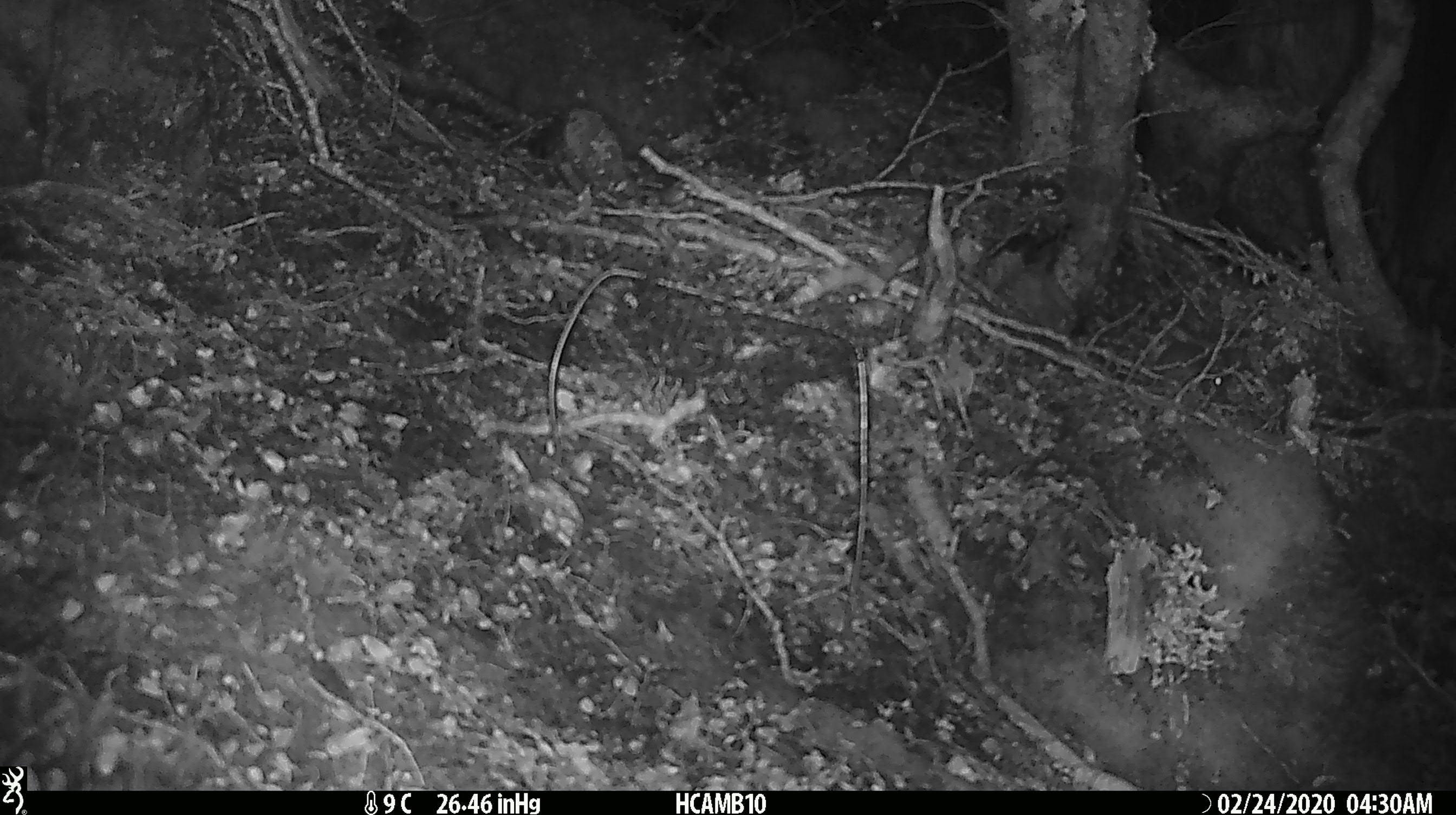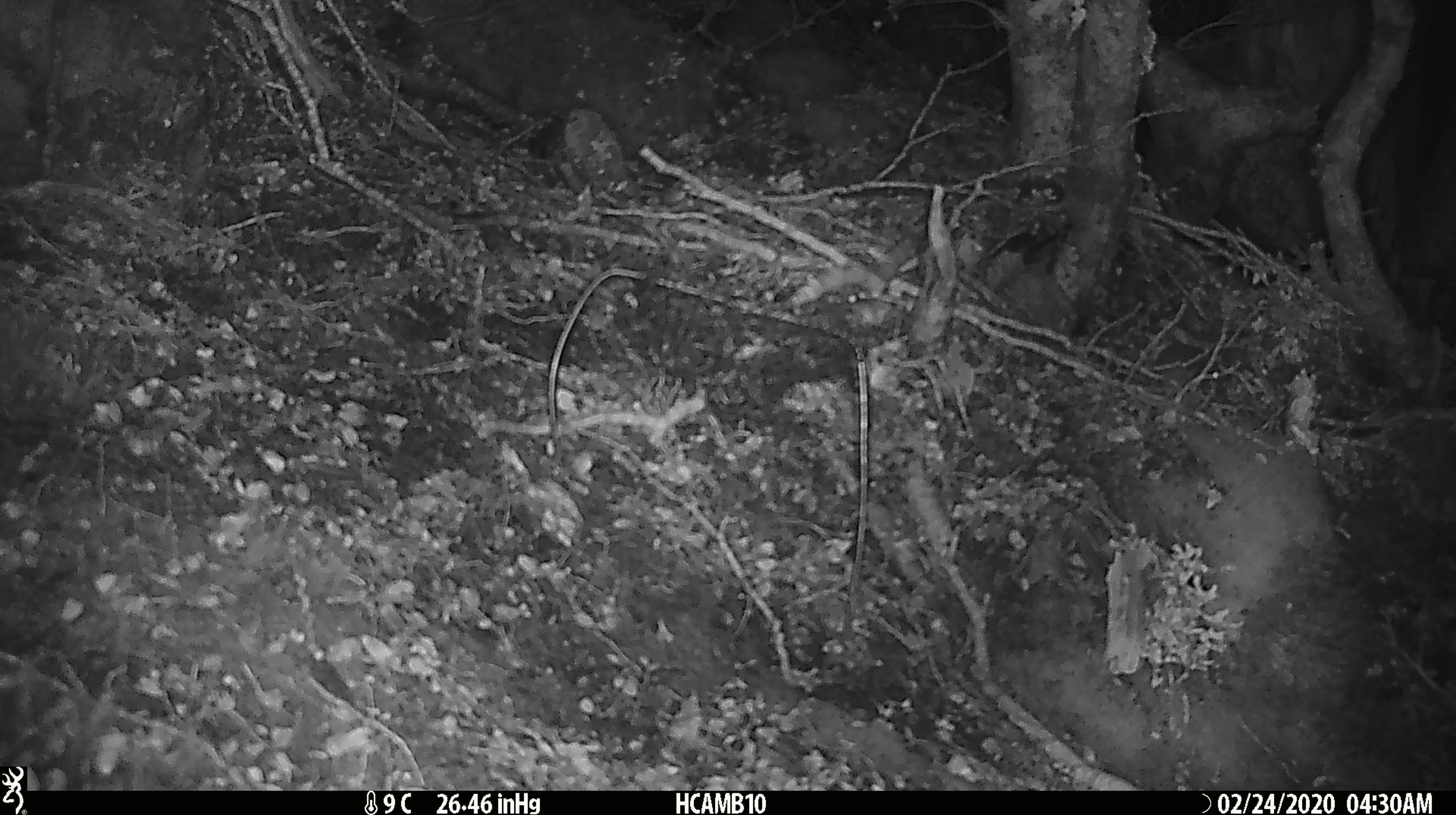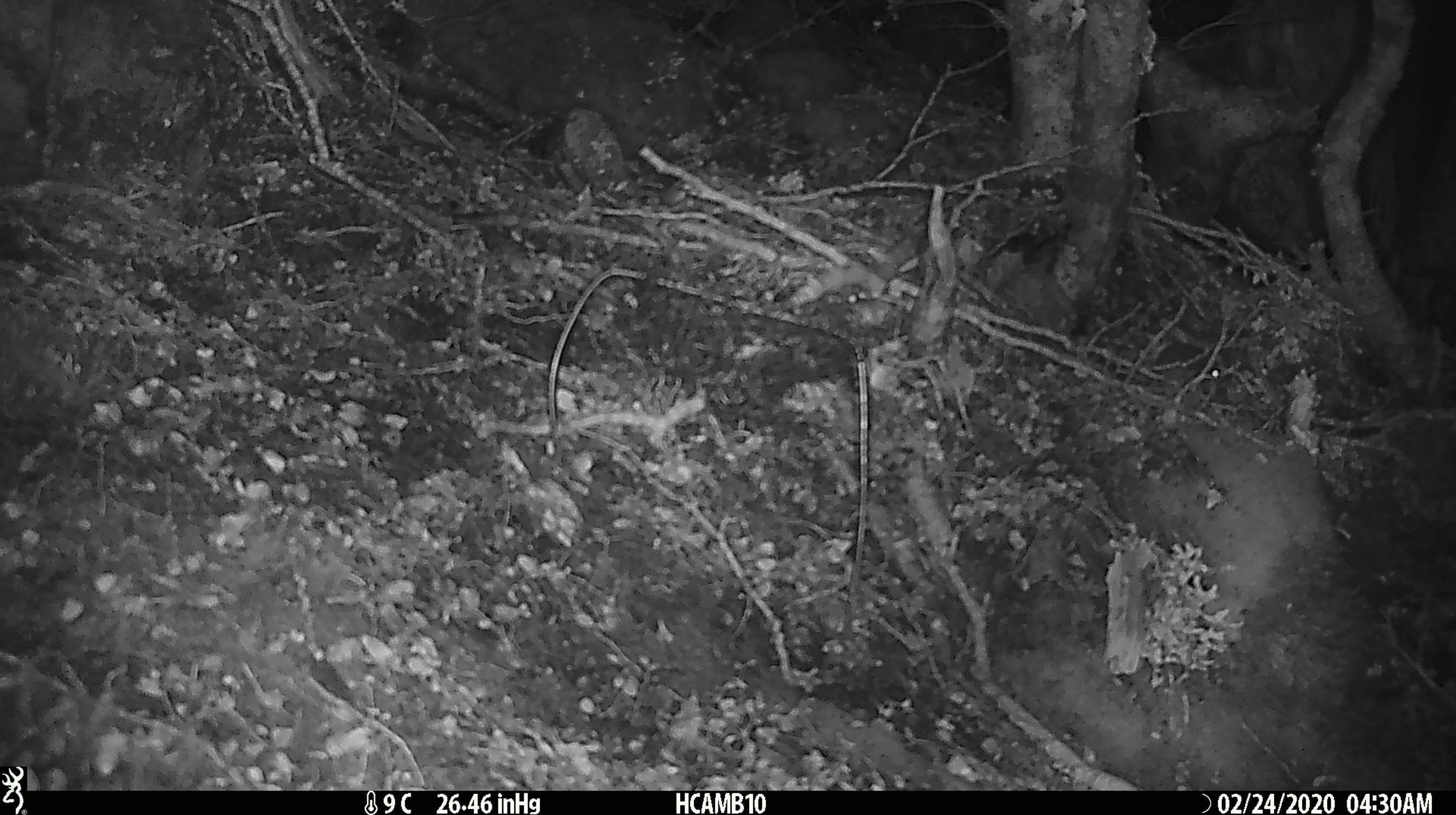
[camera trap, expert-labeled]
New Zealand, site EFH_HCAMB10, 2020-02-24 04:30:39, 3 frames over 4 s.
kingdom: Animalia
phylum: Chordata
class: Mammalia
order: Rodentia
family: Muridae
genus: Mus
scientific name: Mus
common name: mouse